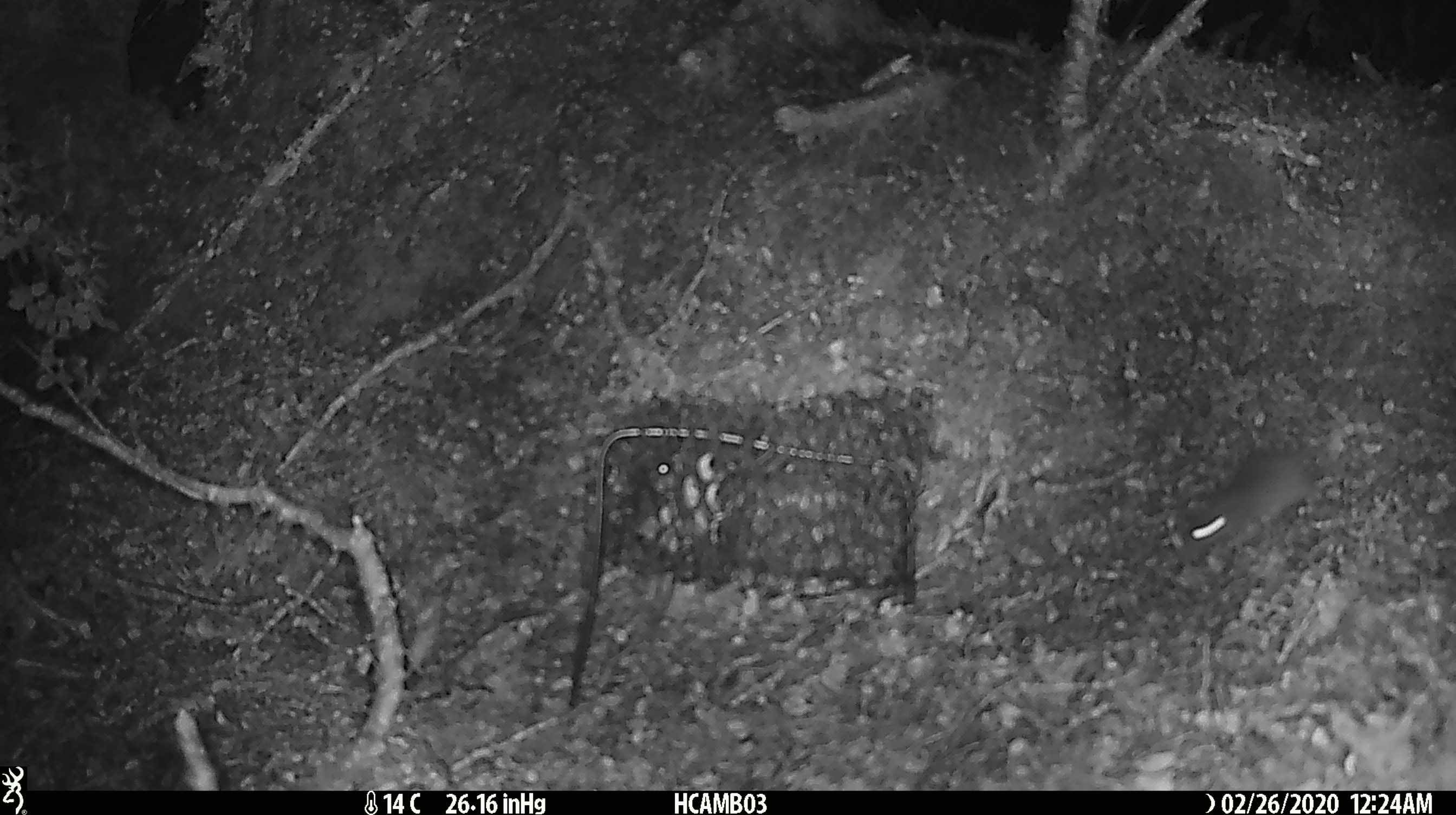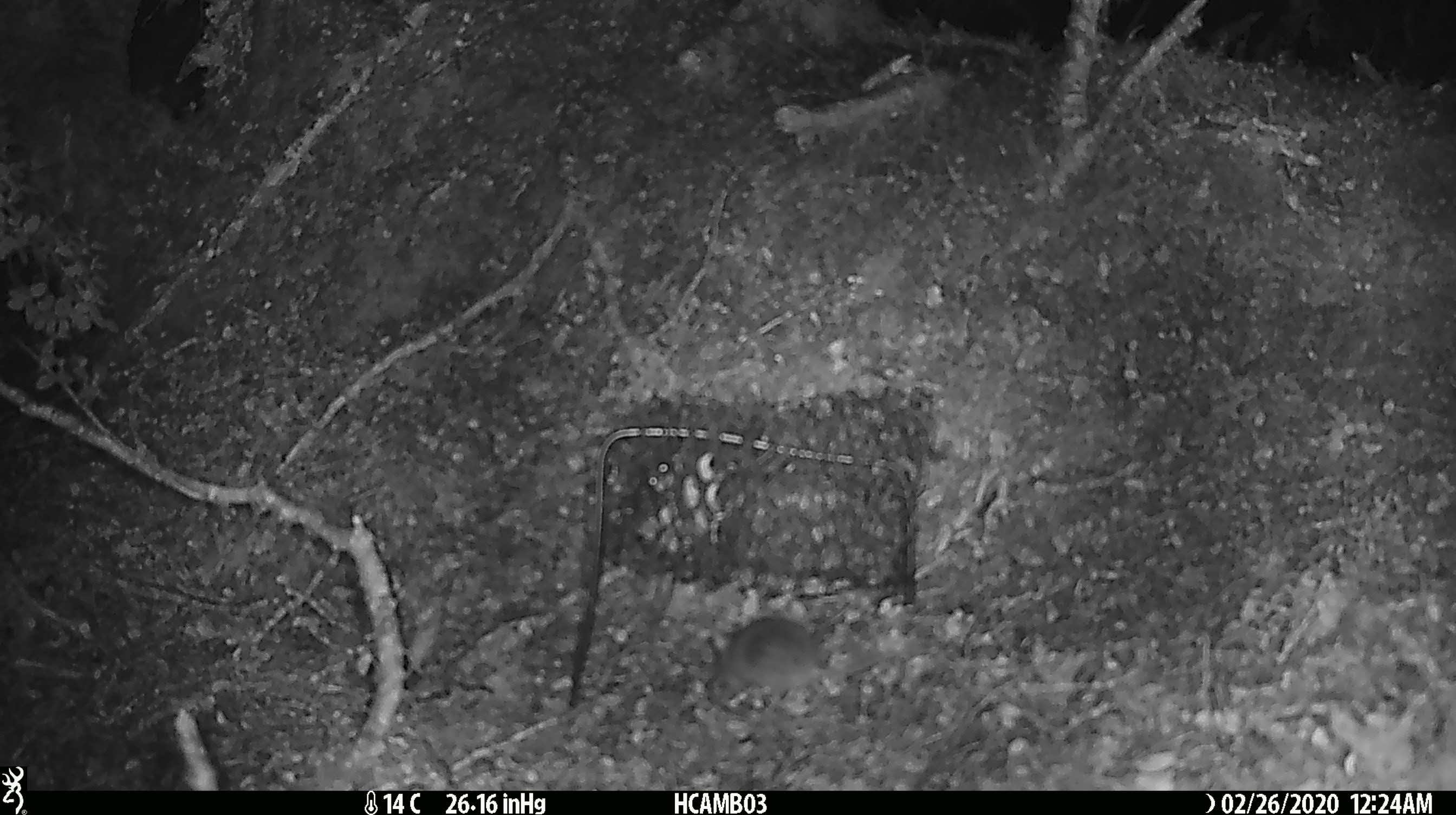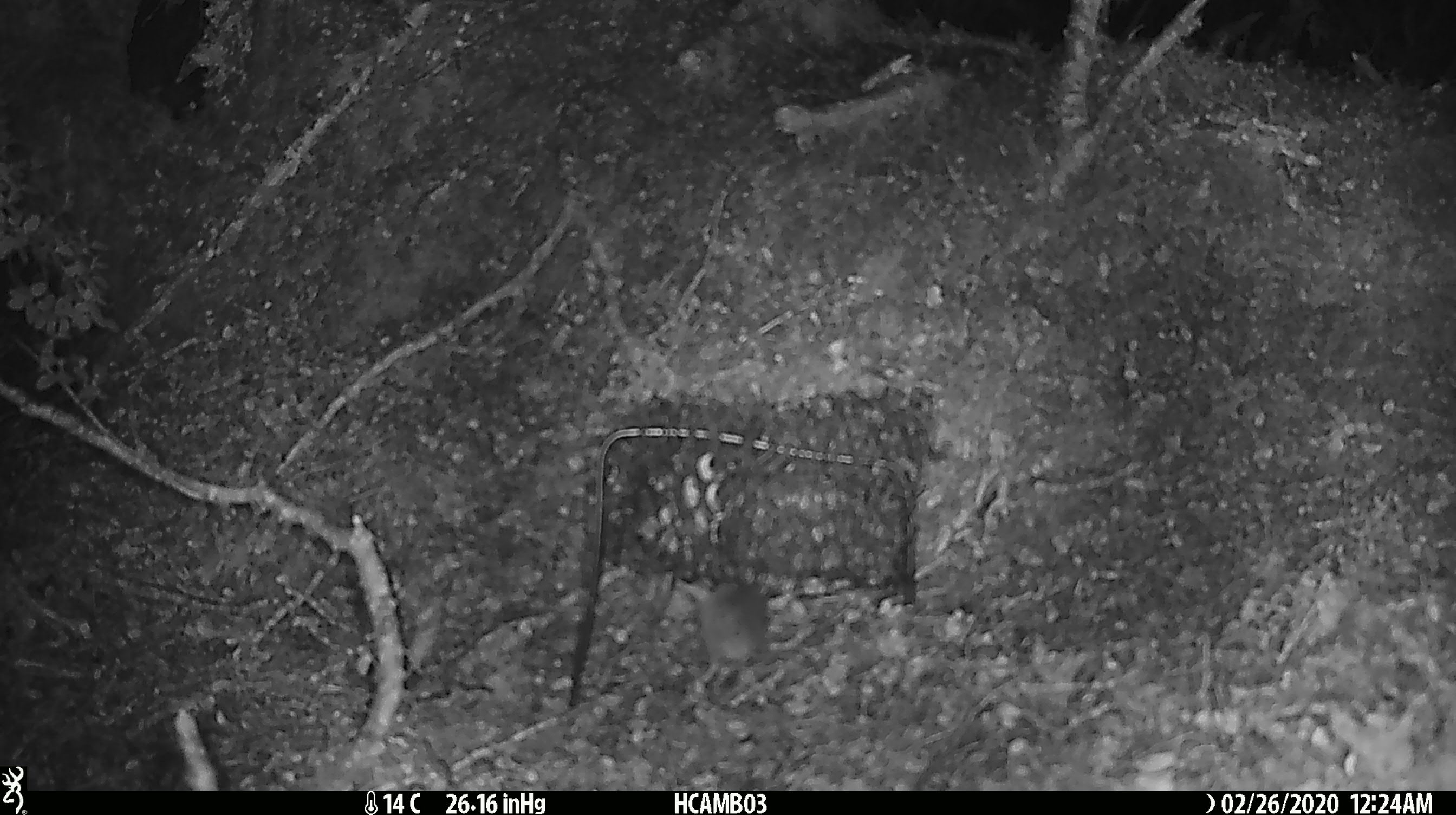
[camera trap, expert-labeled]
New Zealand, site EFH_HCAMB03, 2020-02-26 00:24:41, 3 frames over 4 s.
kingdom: Animalia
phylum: Chordata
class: Mammalia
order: Rodentia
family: Muridae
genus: Mus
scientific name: Mus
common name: mouse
Mouse (Mus).